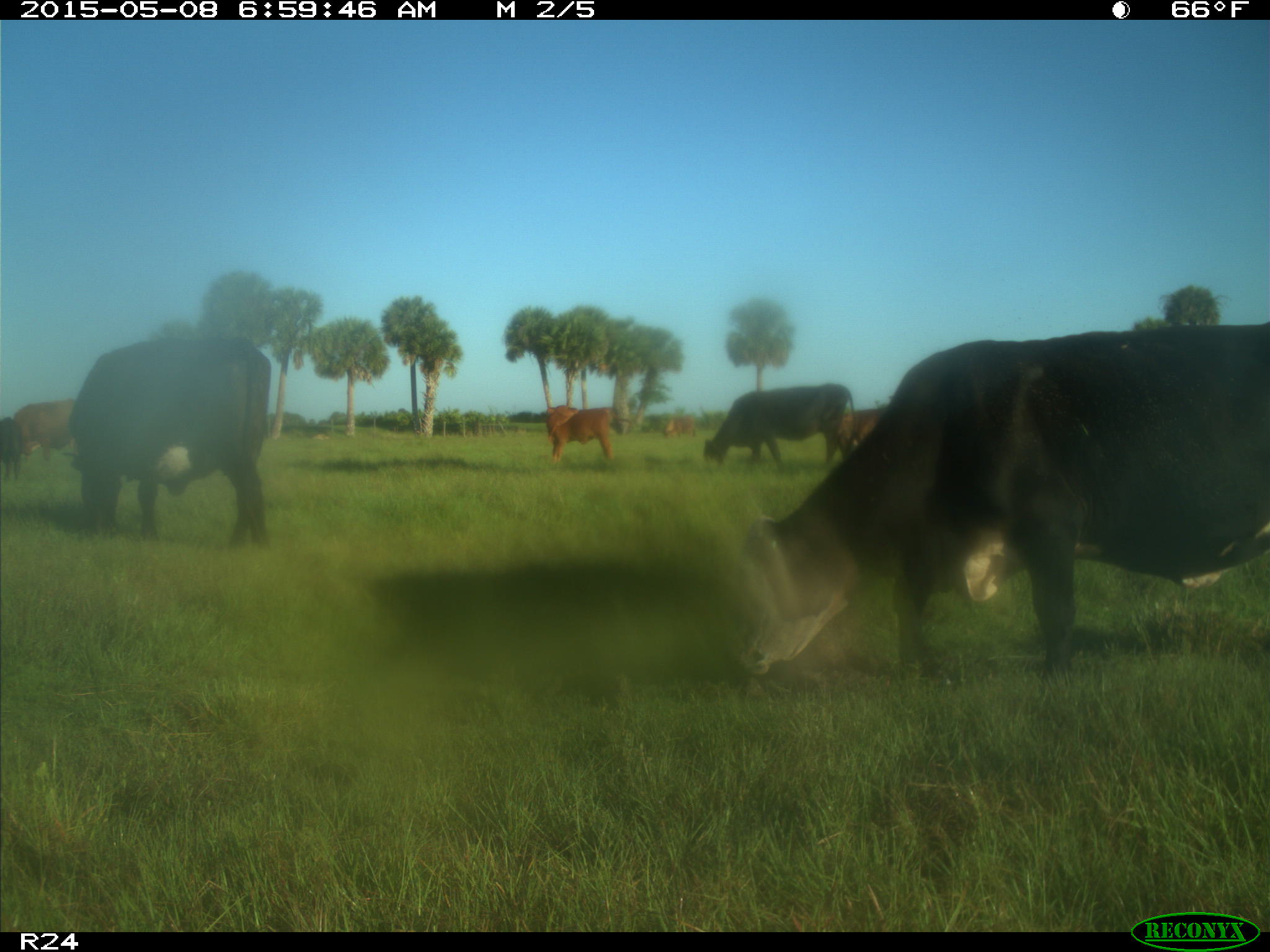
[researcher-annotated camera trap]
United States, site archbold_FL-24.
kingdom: Animalia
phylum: Chordata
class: Mammalia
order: Artiodactyla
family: Bovidae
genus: Bos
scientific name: Bos taurus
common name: domestic cow